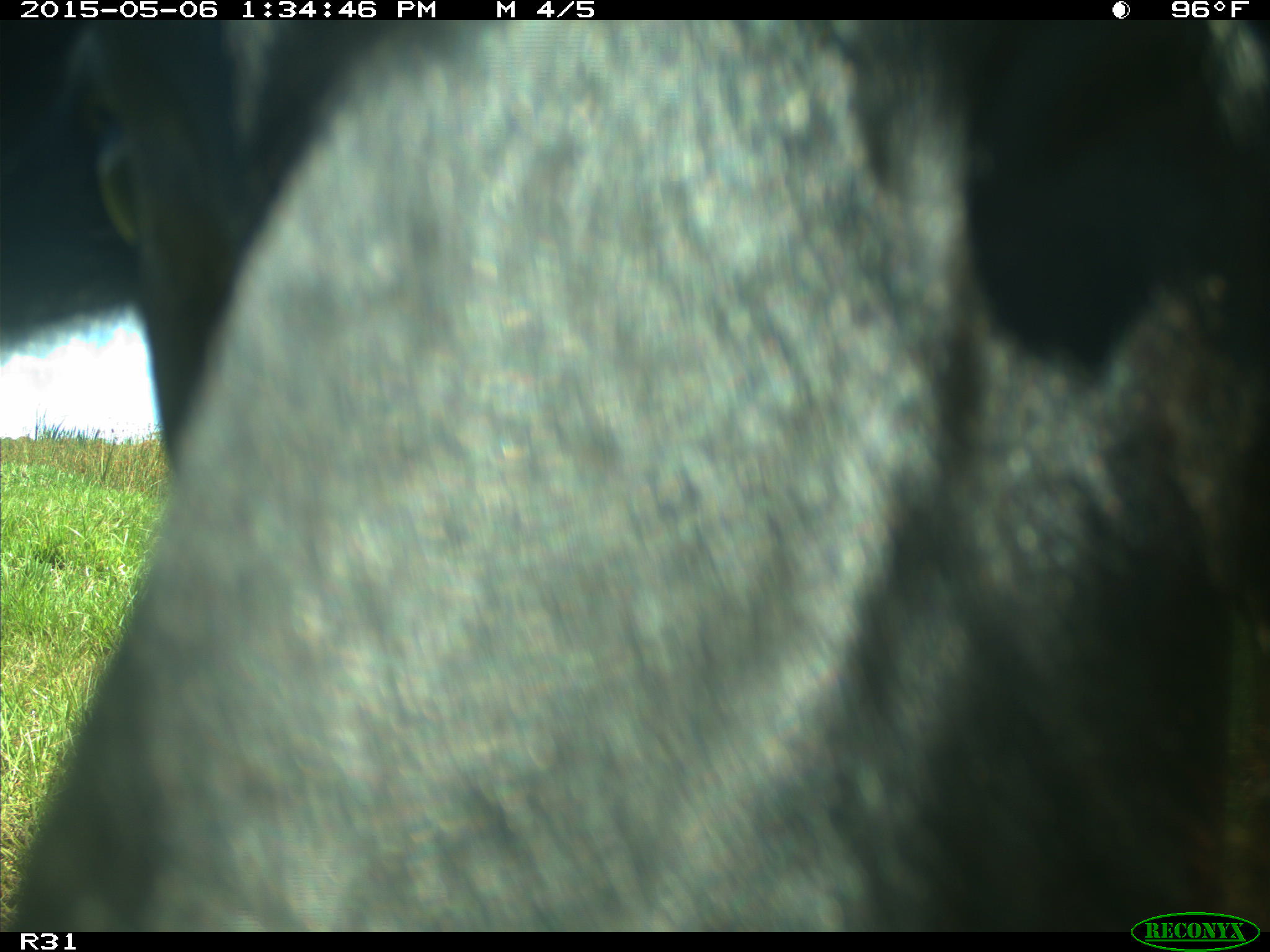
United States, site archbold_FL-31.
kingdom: Animalia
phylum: Chordata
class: Mammalia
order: Artiodactyla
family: Bovidae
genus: Bos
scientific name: Bos taurus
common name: domestic cow